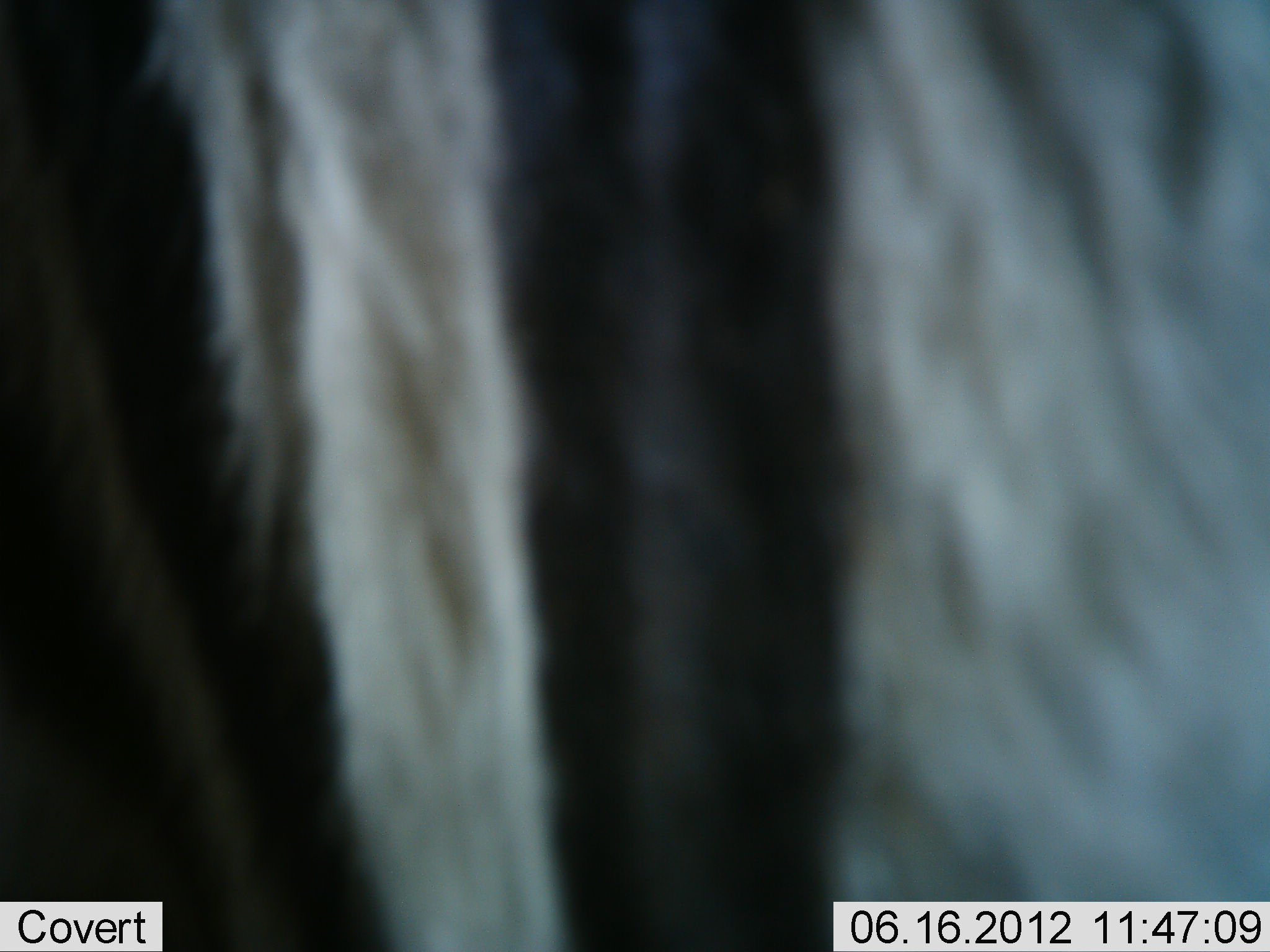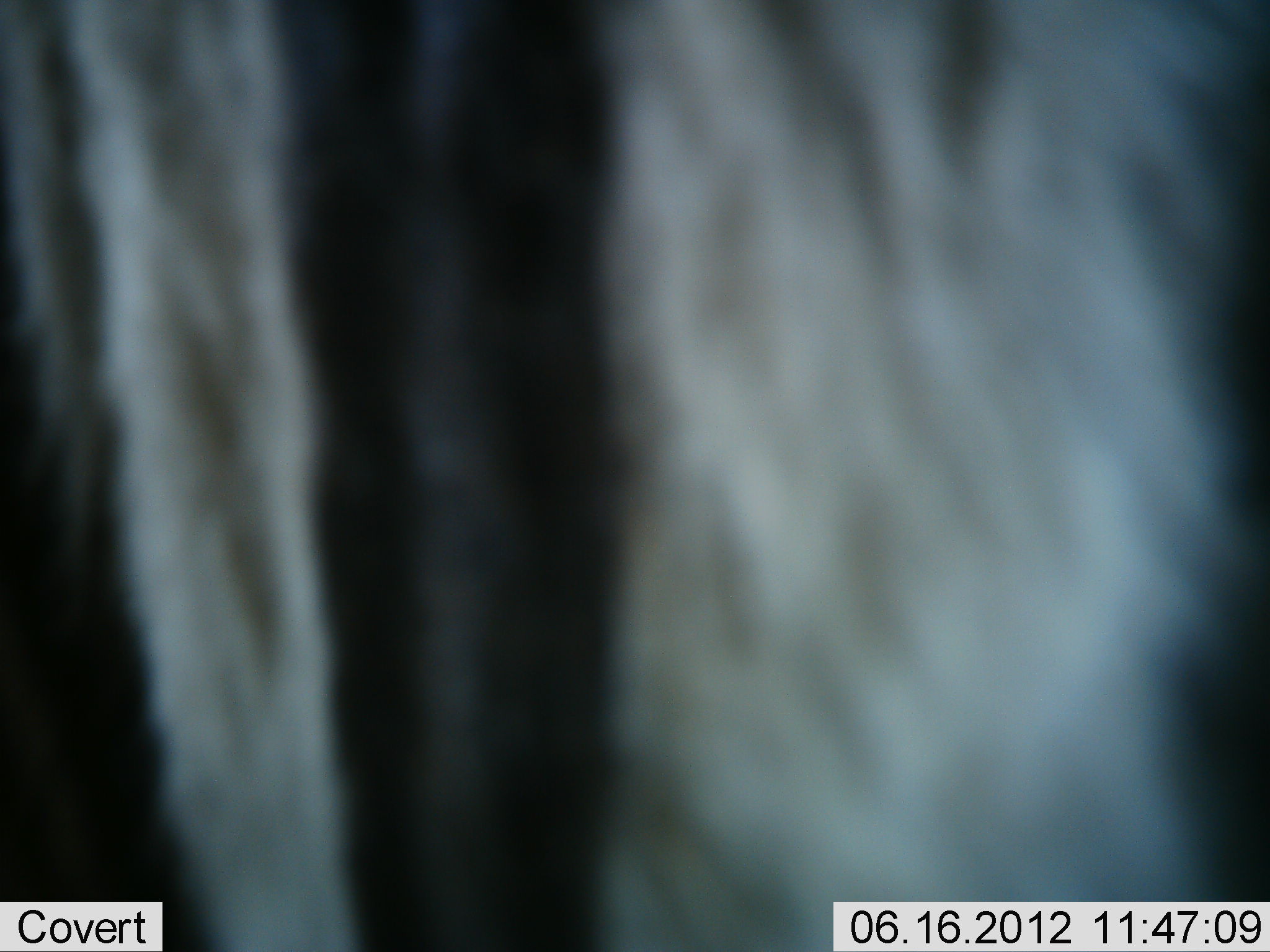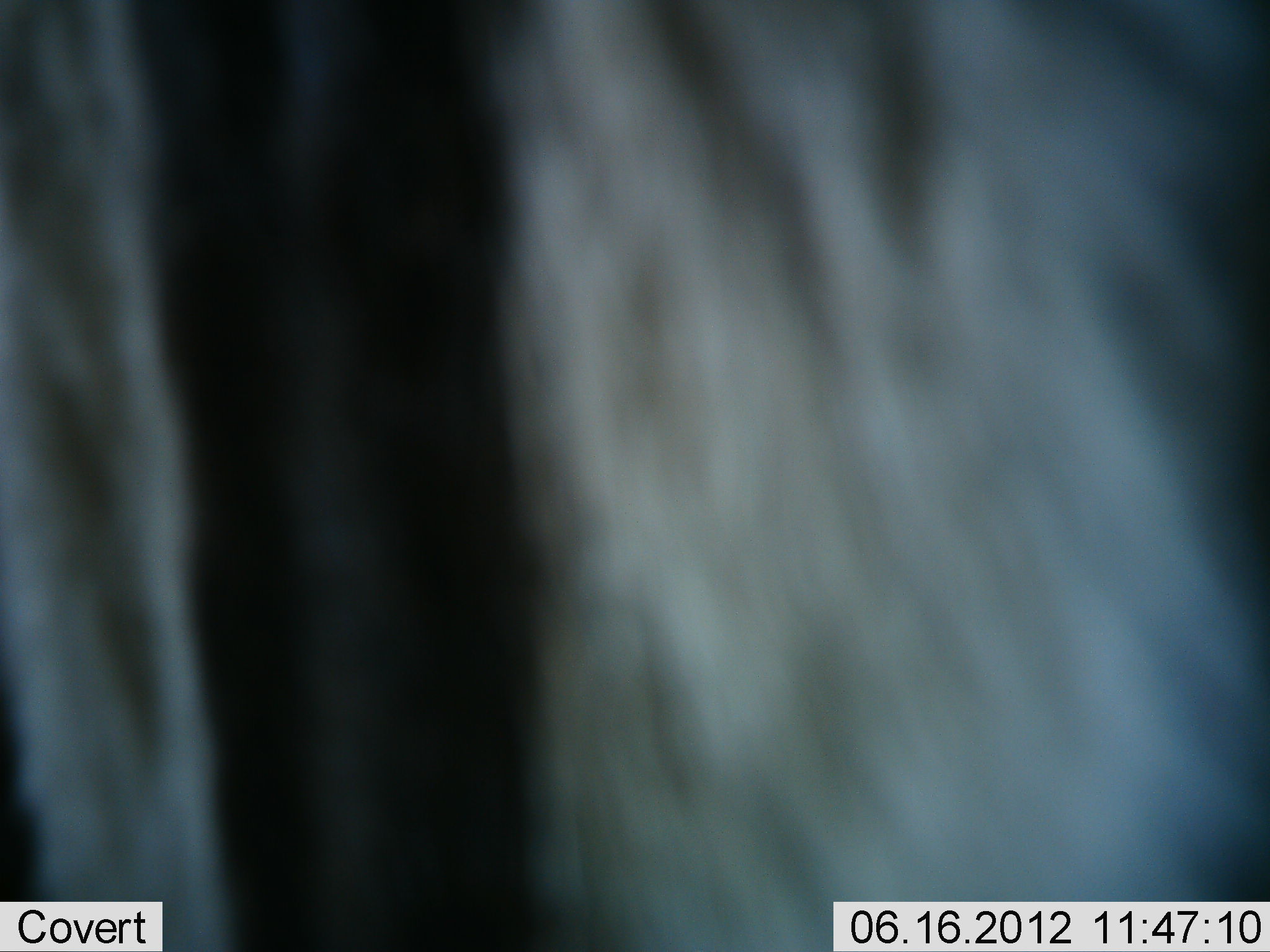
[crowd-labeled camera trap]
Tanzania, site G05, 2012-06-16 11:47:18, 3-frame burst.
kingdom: Animalia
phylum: Chordata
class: Mammalia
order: Perissodactyla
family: Equidae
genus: Equus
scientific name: Equus quagga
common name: plains zebra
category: zebra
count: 1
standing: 90%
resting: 0%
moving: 10%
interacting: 0%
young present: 0%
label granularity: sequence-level